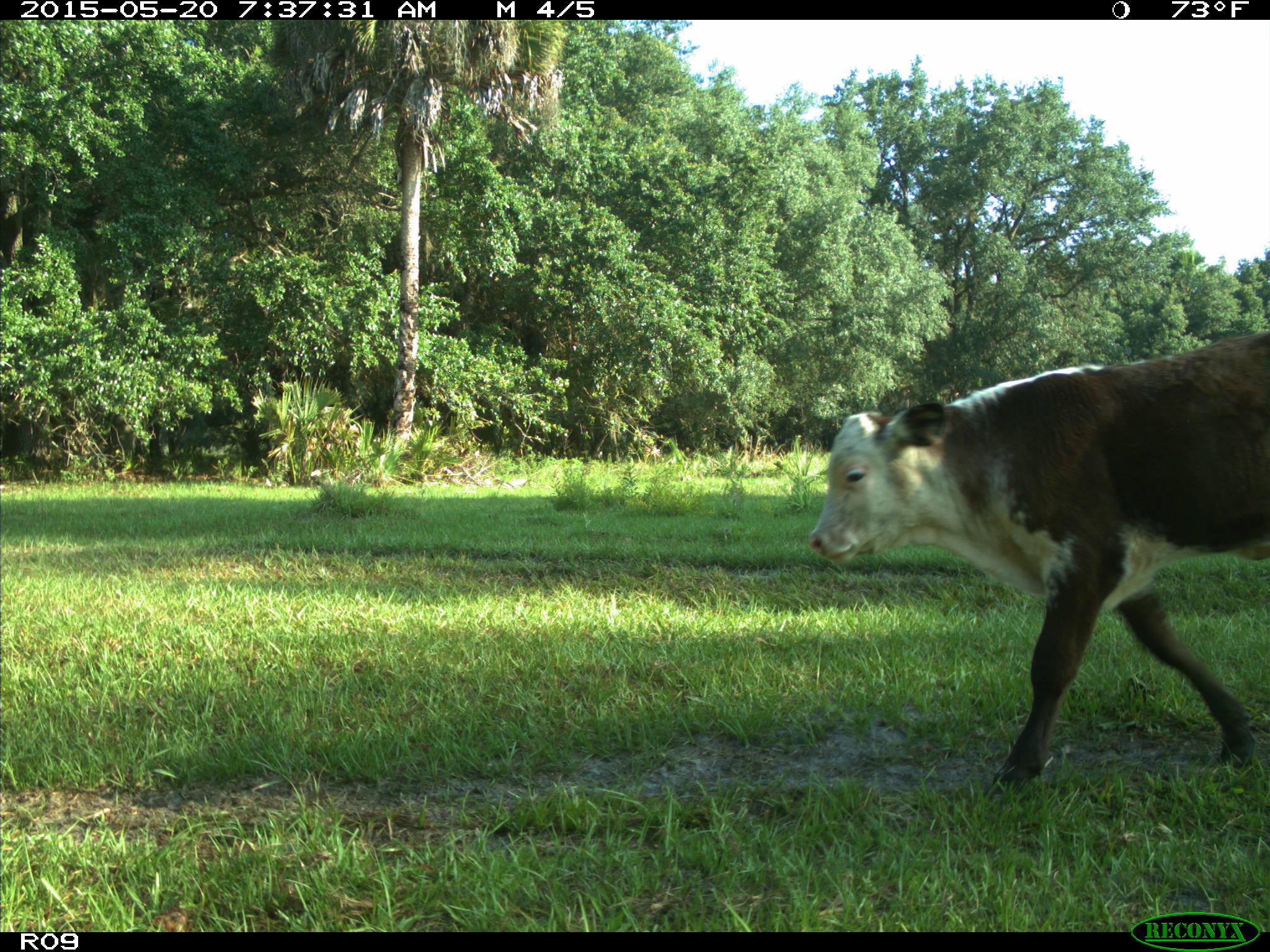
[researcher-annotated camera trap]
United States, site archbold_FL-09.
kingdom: Animalia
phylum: Chordata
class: Mammalia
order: Artiodactyla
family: Bovidae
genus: Bos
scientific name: Bos taurus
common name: domestic cow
Bos taurus (domestic cow).